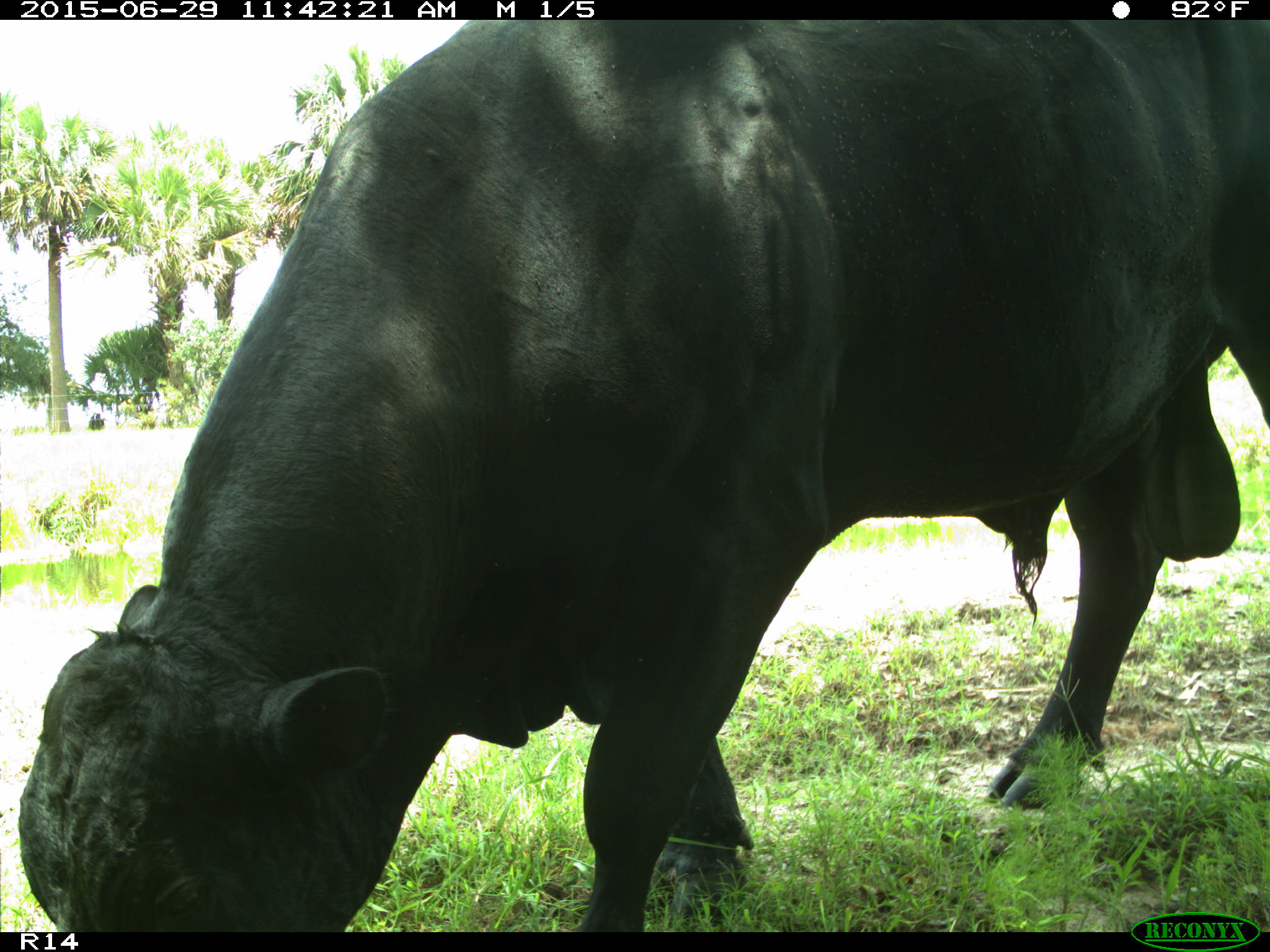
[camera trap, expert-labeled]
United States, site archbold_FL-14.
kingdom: Animalia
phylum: Chordata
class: Mammalia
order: Artiodactyla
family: Bovidae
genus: Bos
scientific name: Bos taurus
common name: domestic cow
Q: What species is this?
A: Bos taurus (domestic cow).